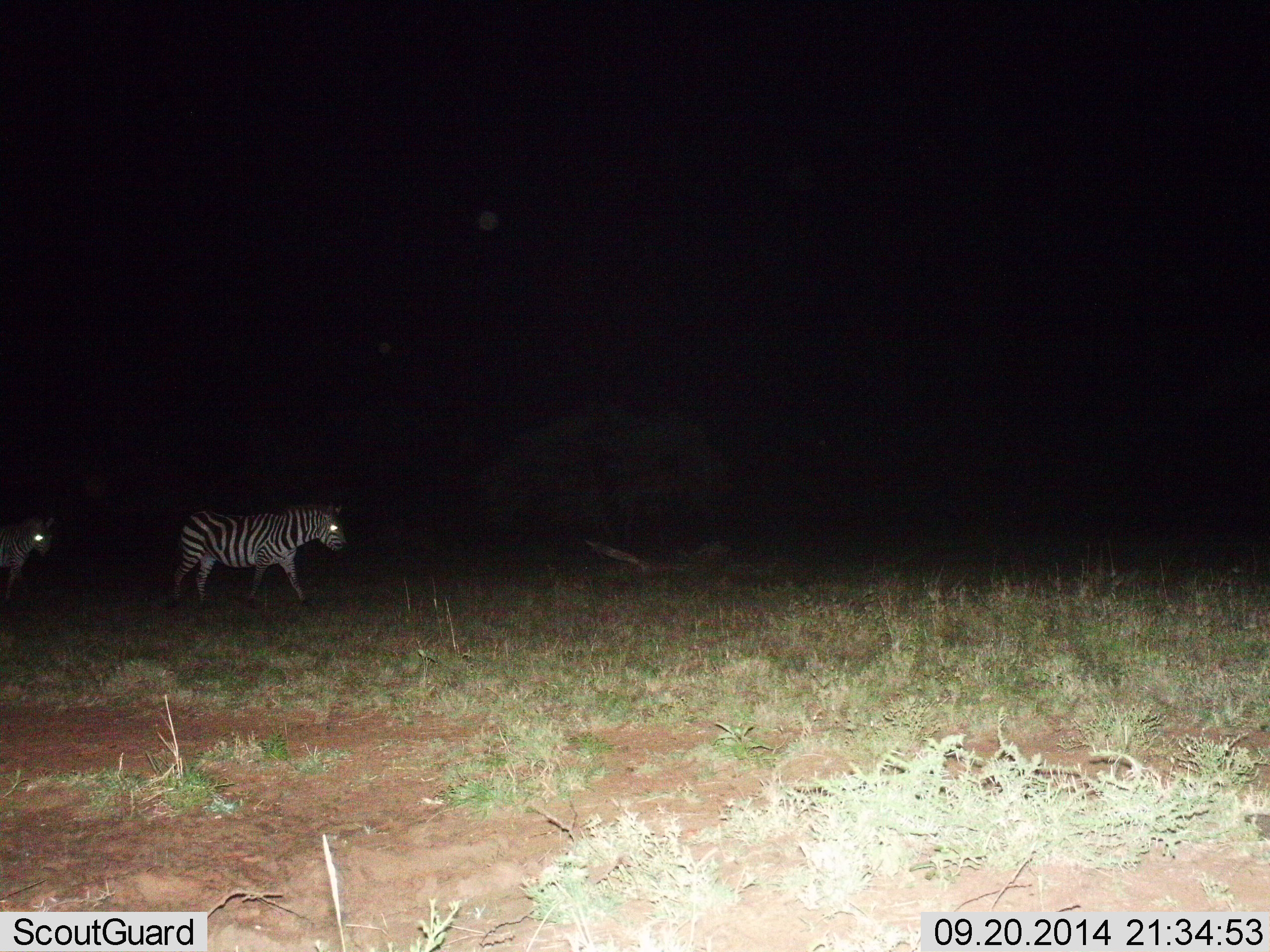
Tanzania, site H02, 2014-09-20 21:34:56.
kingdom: Animalia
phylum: Chordata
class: Mammalia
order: Perissodactyla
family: Equidae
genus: Equus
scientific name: Equus quagga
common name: plains zebra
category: zebra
Zebra (plains zebra) (Equus quagga), count 2. Behavior (volunteer vote fractions): standing 30%, resting 0%, moving 70%, interacting 0%. Young present (vote fraction): 0%. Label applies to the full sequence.